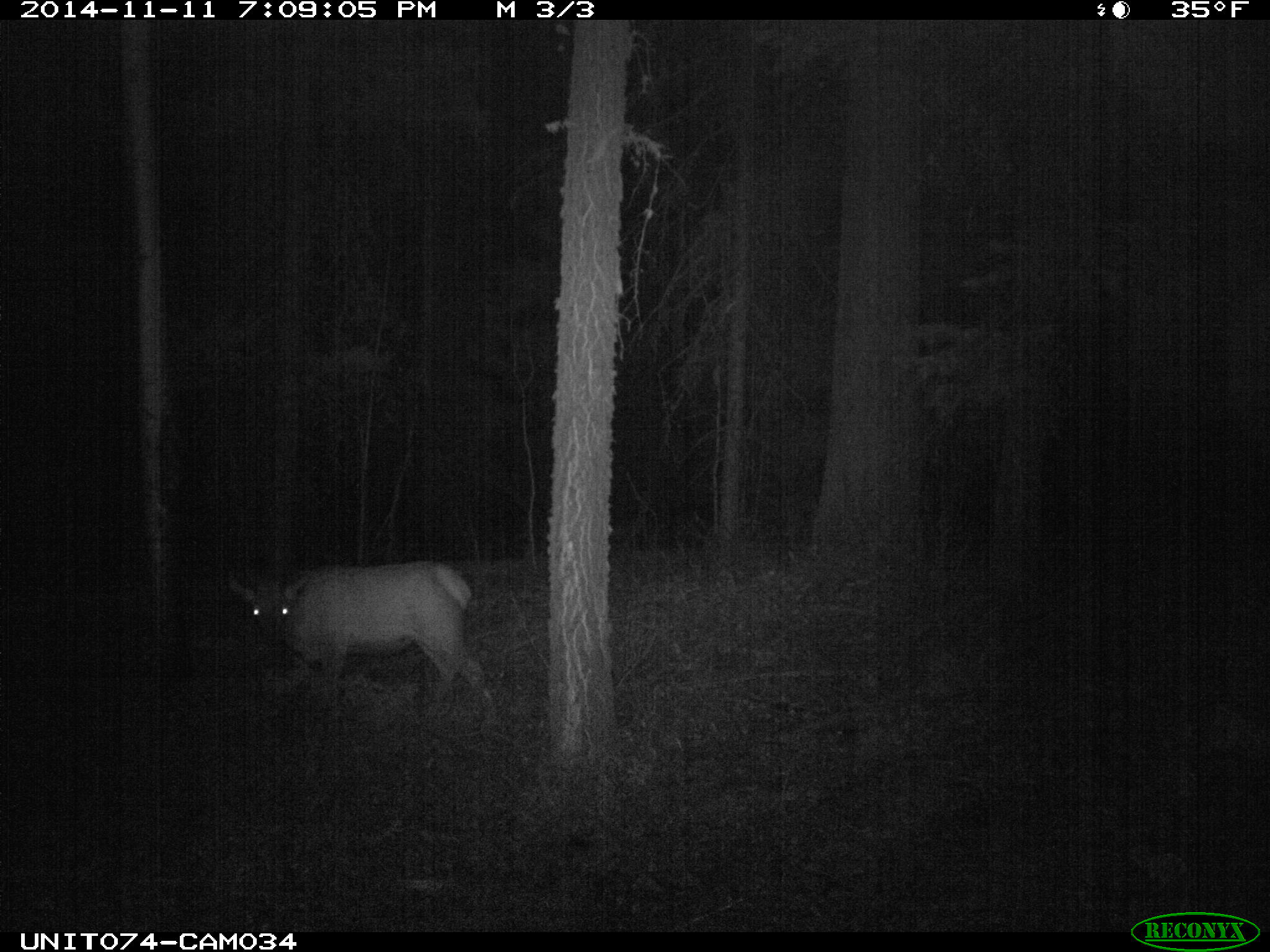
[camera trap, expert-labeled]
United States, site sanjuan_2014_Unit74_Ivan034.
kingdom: Animalia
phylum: Chordata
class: Mammalia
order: Artiodactyla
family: Cervidae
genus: Cervus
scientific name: Cervus elaphus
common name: red deer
Cervus elaphus (red deer).